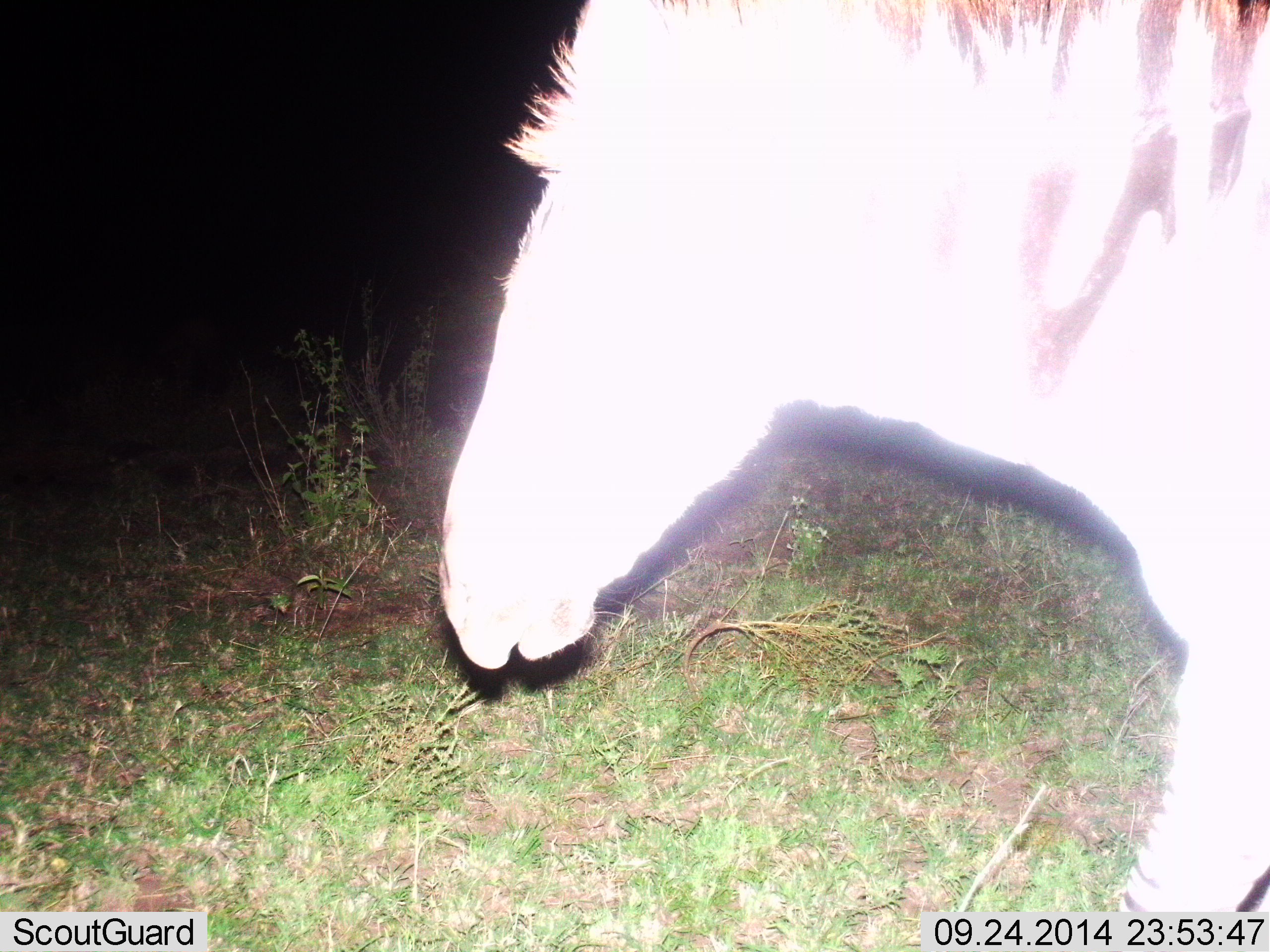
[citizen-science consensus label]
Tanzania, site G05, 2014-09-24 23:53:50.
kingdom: Animalia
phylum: Chordata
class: Mammalia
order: Perissodactyla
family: Equidae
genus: Equus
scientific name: Equus quagga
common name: plains zebra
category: zebra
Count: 1.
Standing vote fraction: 10%.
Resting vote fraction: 0%.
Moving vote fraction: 90%.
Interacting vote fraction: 0%.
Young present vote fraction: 0%.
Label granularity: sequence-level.